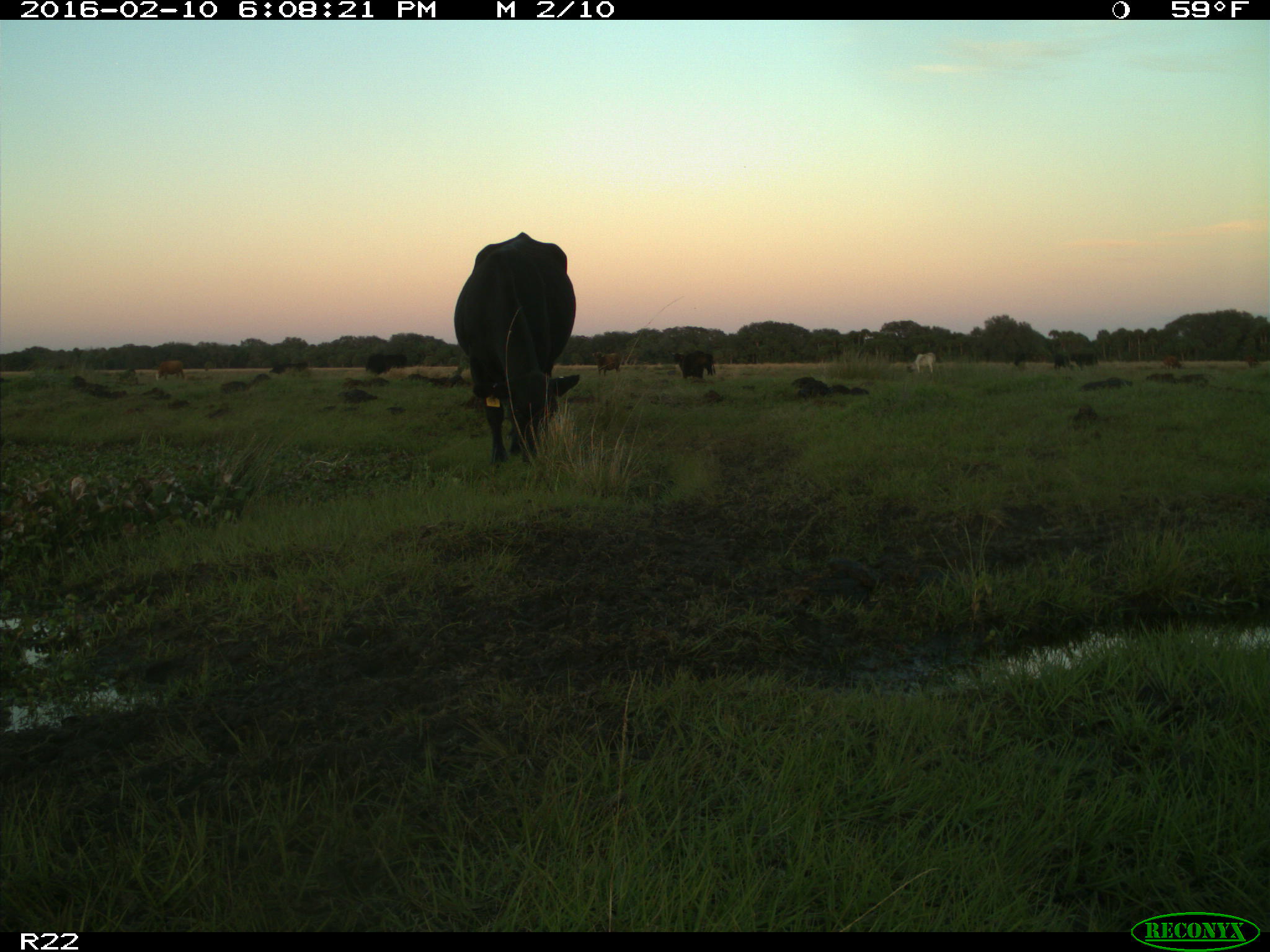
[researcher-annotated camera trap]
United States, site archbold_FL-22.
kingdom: Animalia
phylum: Chordata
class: Mammalia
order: Artiodactyla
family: Bovidae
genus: Bos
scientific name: Bos taurus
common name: domestic cow